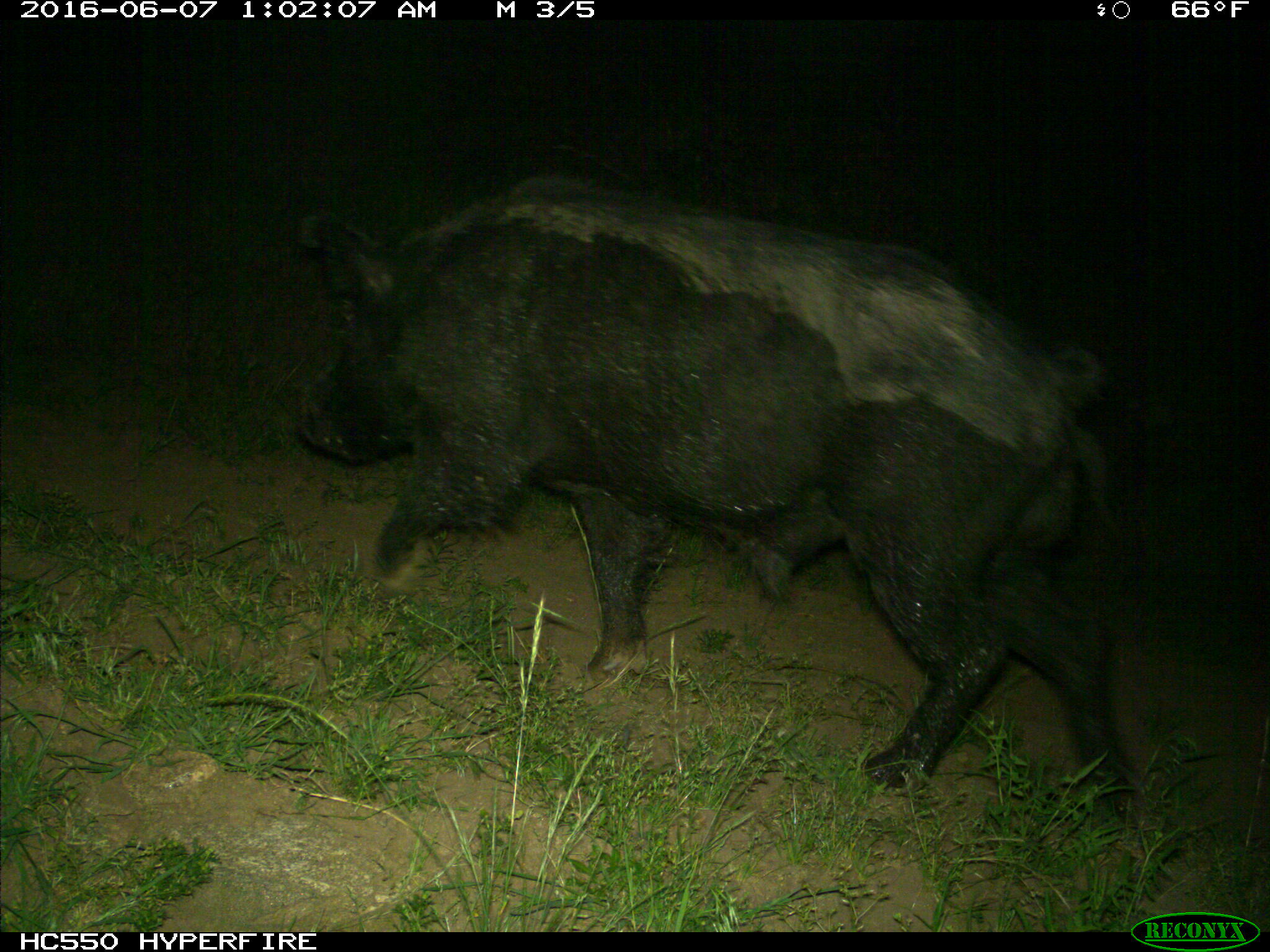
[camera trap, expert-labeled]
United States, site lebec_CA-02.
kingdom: Animalia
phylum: Chordata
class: Mammalia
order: Artiodactyla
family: Suidae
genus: Sus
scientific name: Sus scrofa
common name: wild boar